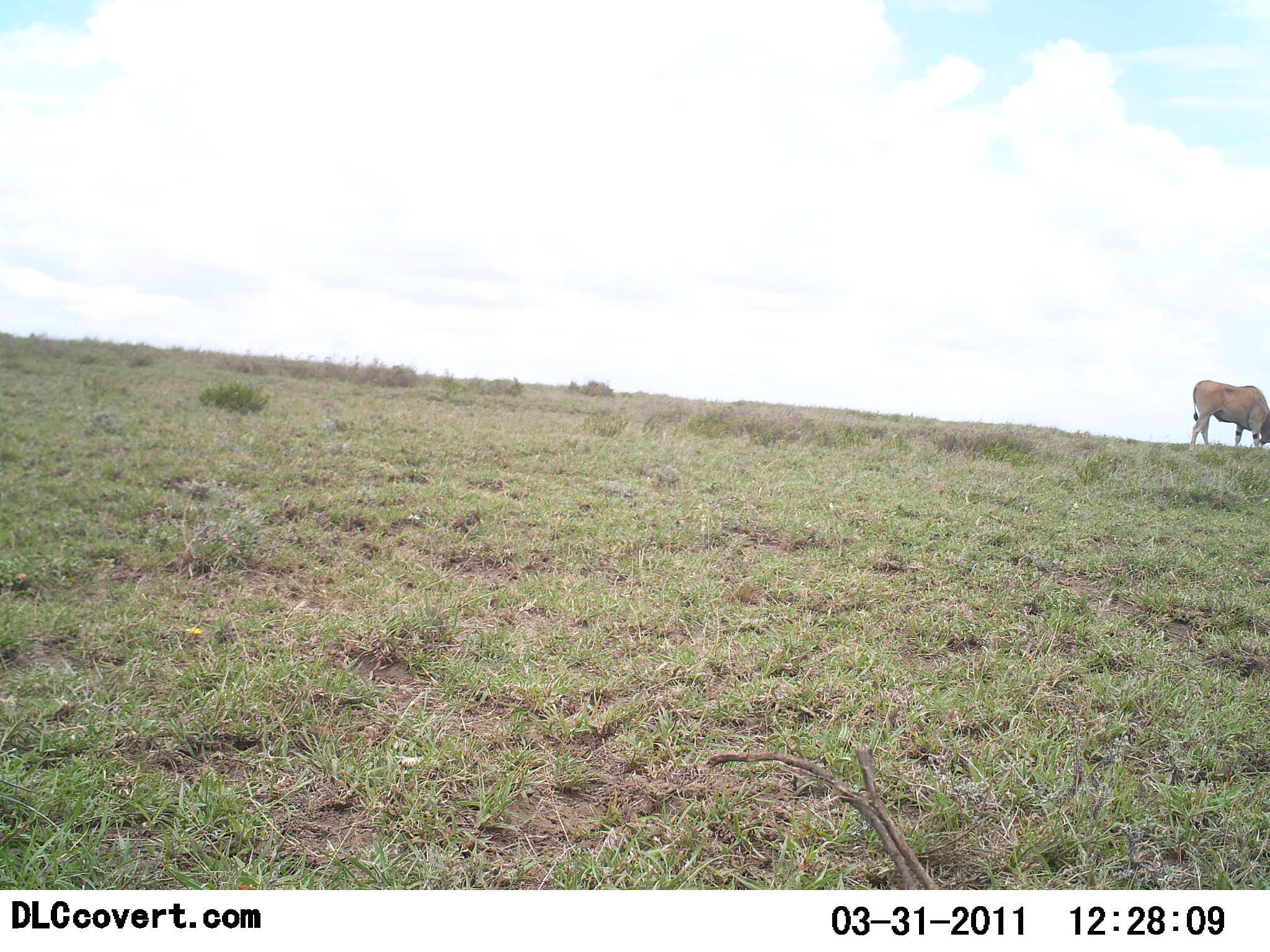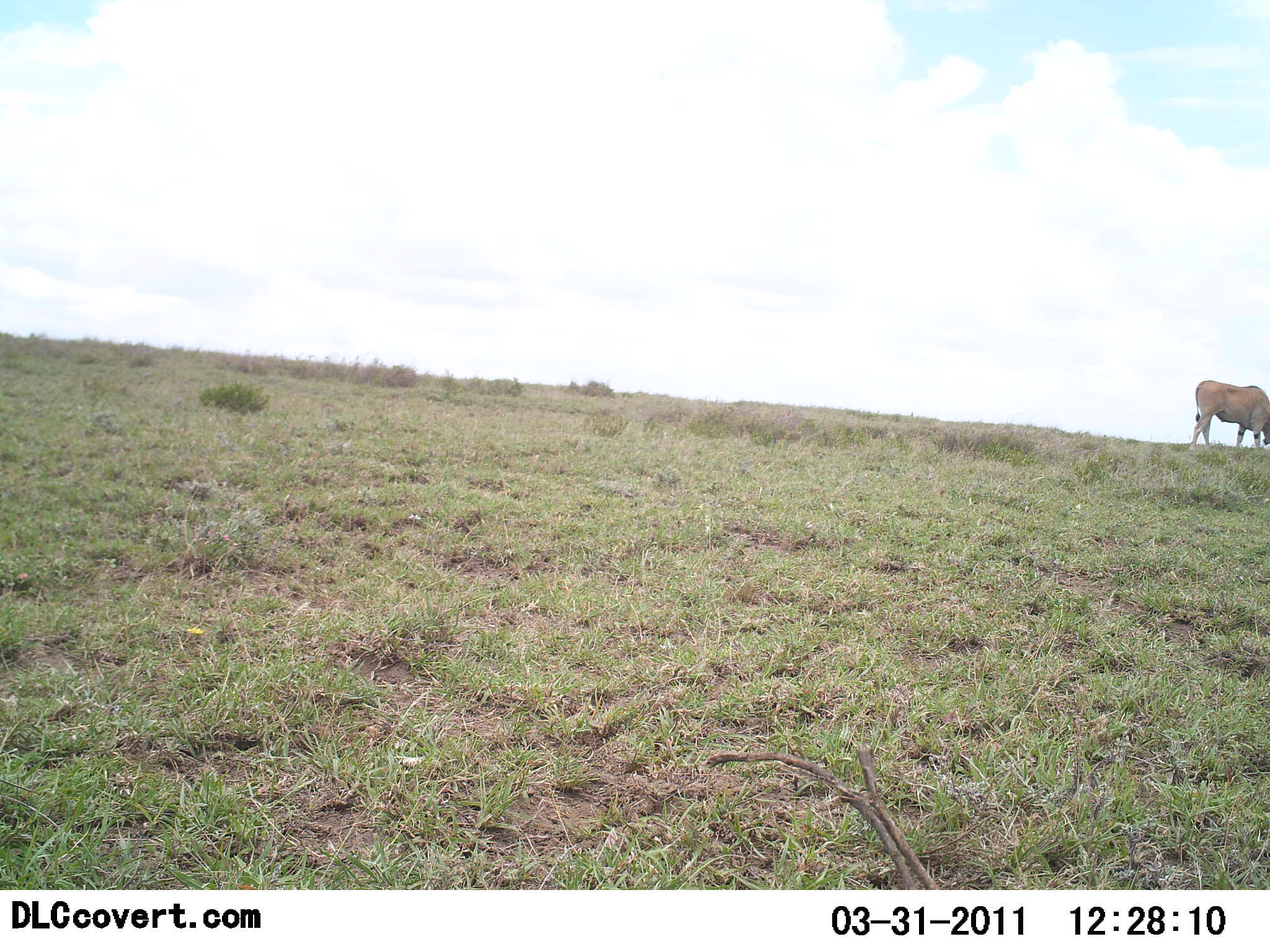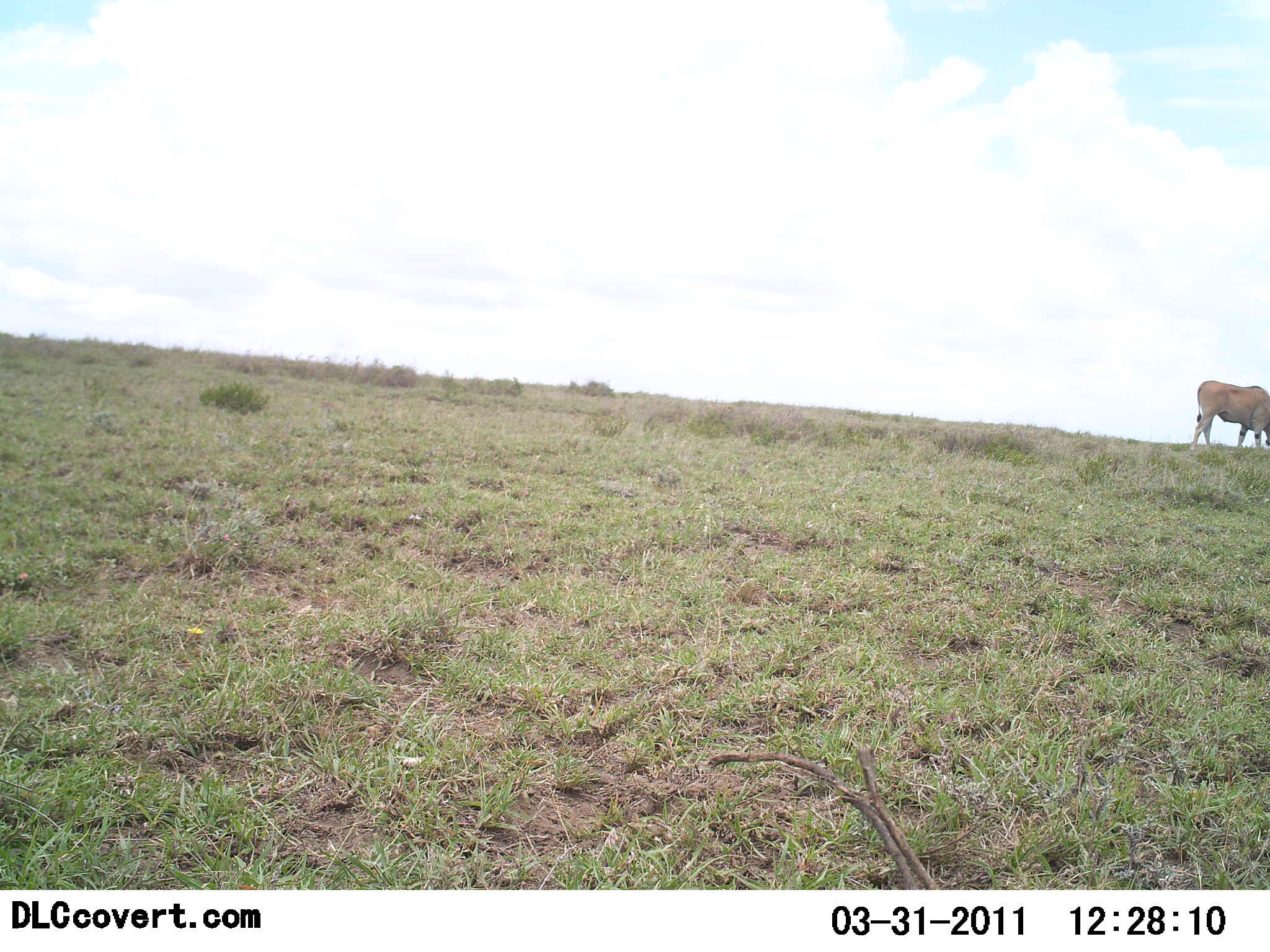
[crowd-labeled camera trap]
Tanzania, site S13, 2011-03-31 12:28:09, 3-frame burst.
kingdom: Animalia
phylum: Chordata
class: Mammalia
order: Artiodactyla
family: Bovidae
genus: Tragelaphus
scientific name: Tragelaphus oryx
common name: eland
Eland (Tragelaphus oryx), count 1. Behavior (volunteer vote fractions): standing 60%, resting 0%, moving 20%, interacting 0%. Young present (vote fraction): 0%. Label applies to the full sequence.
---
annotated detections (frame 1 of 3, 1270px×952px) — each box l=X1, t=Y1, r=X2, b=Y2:
animal: l=1190, t=379, r=1270, b=452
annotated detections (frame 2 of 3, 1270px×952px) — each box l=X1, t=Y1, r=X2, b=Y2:
animal: l=1191, t=380, r=1270, b=451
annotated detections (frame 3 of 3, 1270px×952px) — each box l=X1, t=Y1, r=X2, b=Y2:
animal: l=1190, t=381, r=1270, b=450